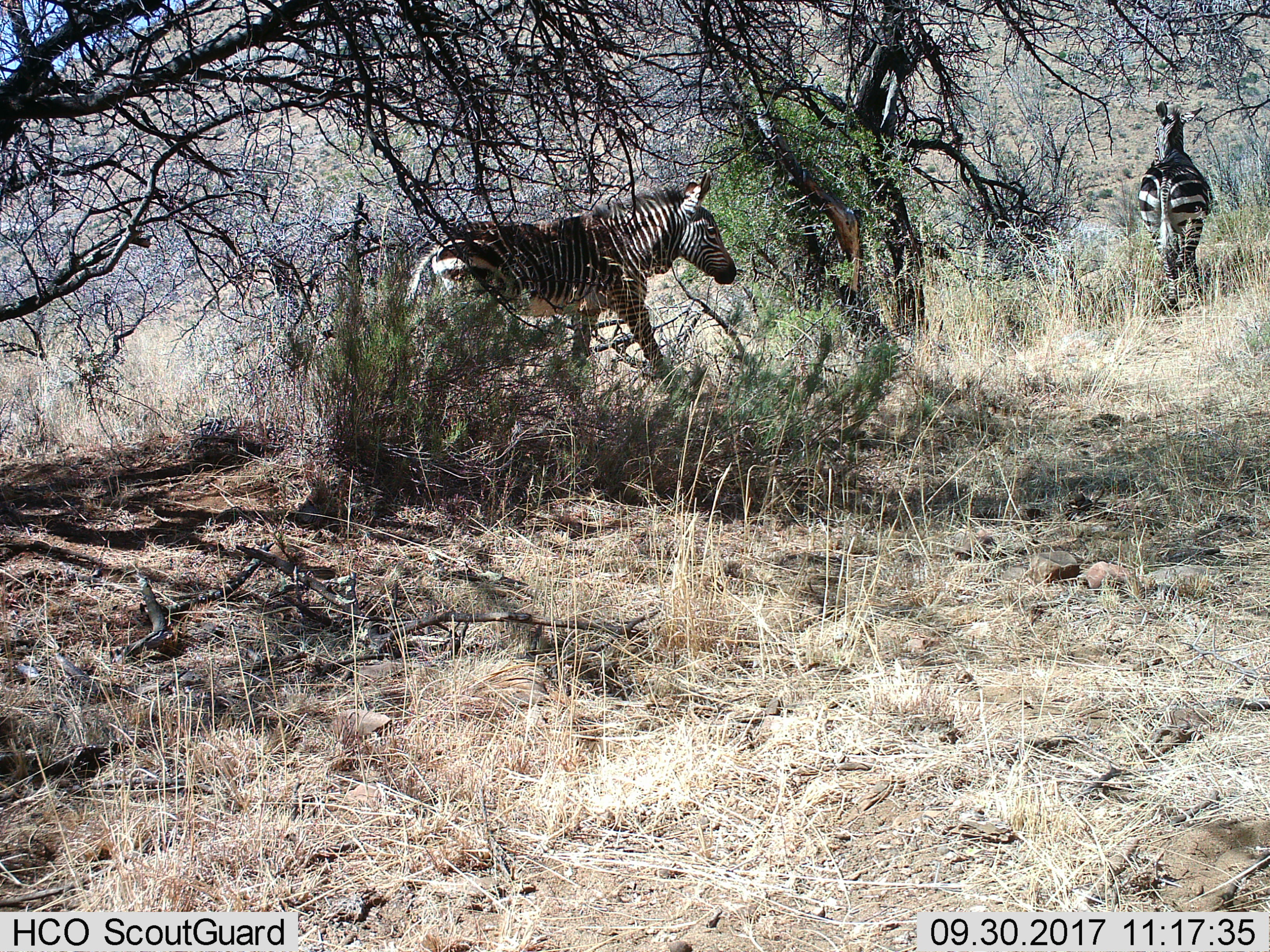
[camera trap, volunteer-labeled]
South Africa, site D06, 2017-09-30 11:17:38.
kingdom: Animalia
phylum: Chordata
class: Mammalia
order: Perissodactyla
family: Equidae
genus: Equus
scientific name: Equus zebra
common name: mountain zebra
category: zebramountain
Zebramountain (mountain zebra) (Equus zebra), count 2. Behavior (volunteer vote fractions): standing 0%, resting 0%, moving 100%, interacting 0%. Young present (vote fraction): 0%. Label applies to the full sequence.